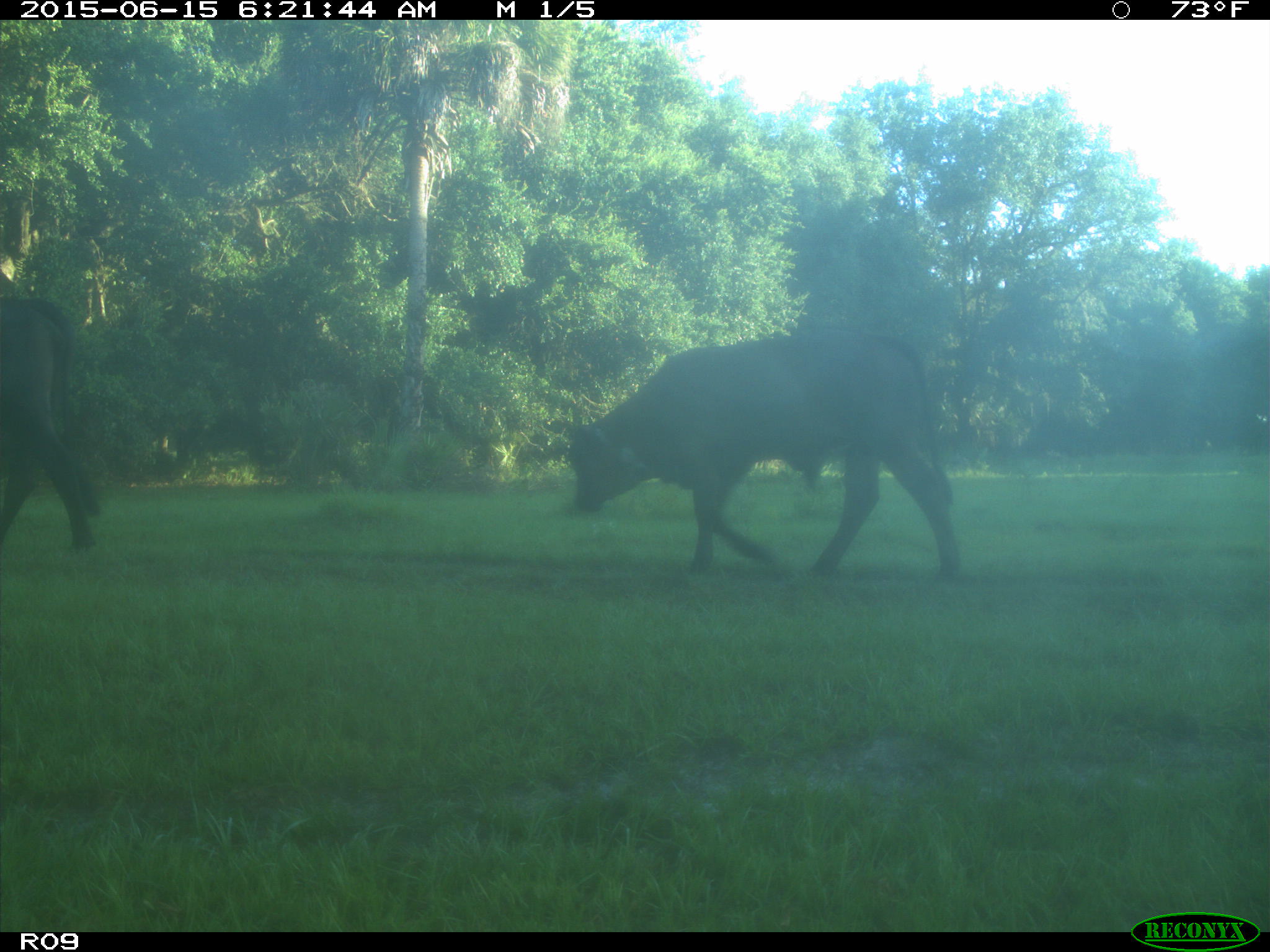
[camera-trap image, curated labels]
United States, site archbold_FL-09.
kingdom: Animalia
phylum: Chordata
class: Mammalia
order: Artiodactyla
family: Bovidae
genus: Bos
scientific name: Bos taurus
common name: domestic cow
Bos taurus (domestic cow).